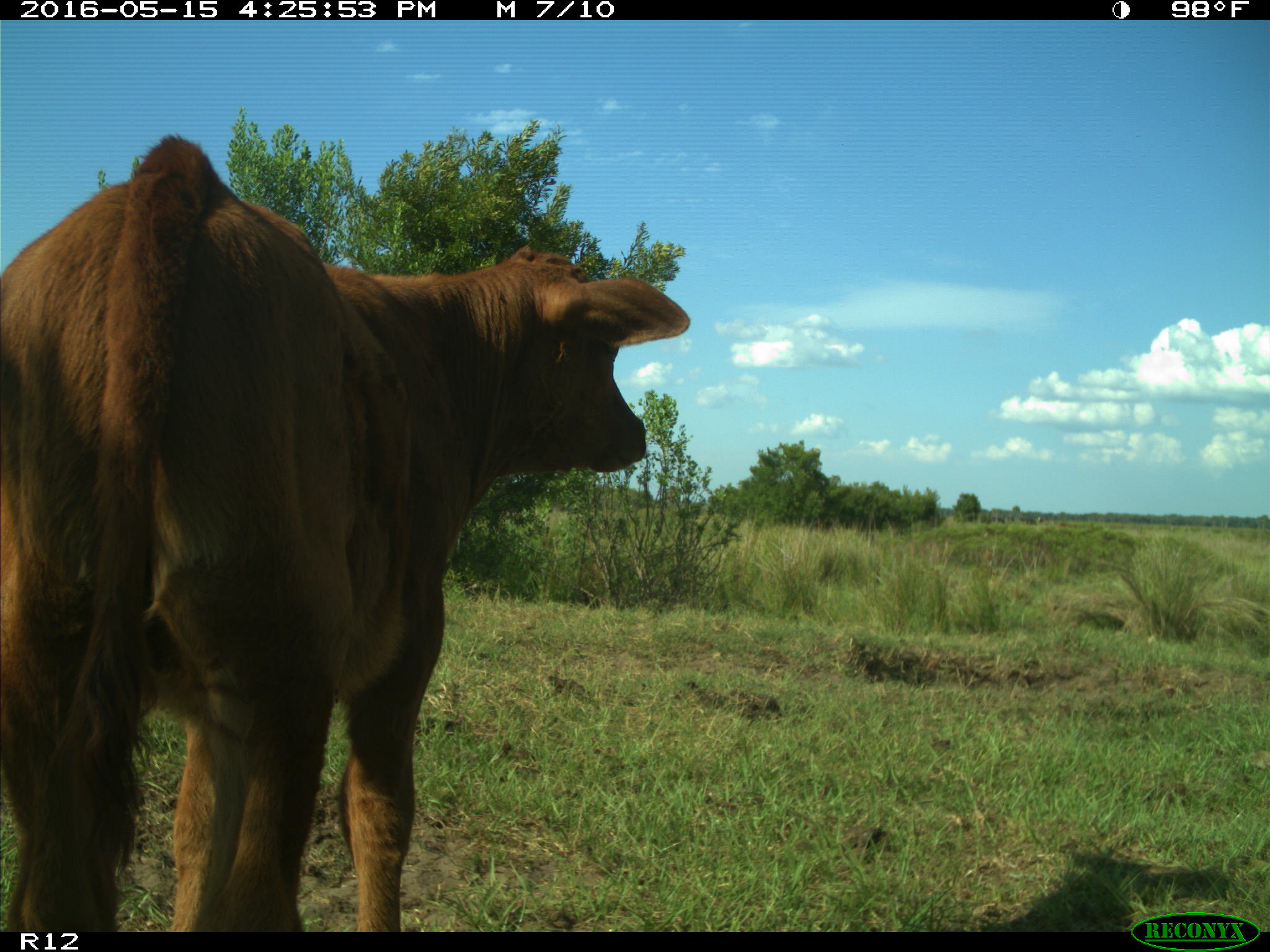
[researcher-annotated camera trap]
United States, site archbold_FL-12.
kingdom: Animalia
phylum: Chordata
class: Mammalia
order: Artiodactyla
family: Bovidae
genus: Bos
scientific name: Bos taurus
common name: domestic cow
Bos taurus (domestic cow).